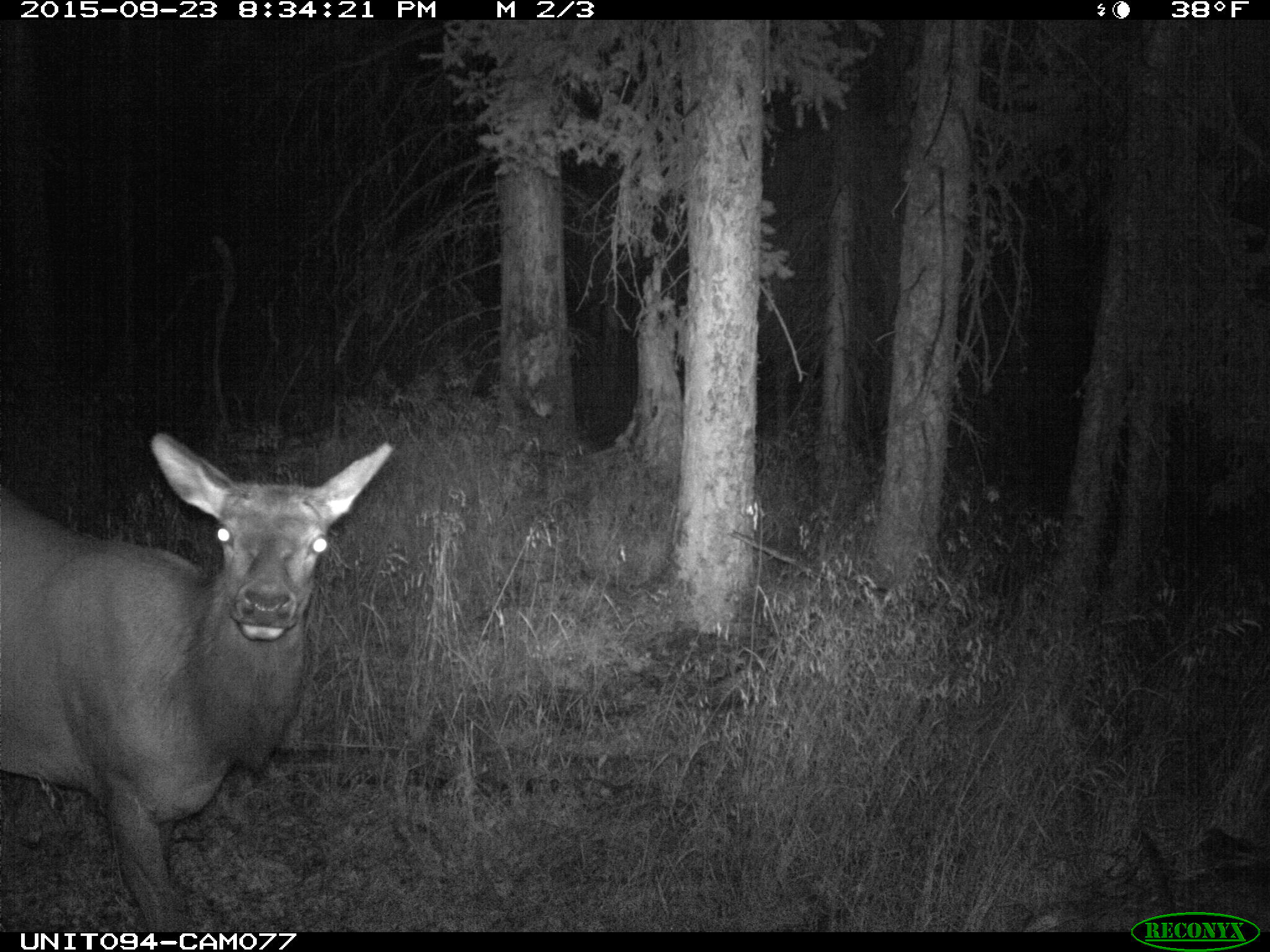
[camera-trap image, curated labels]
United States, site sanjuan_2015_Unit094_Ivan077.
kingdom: Animalia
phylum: Chordata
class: Mammalia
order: Artiodactyla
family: Cervidae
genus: Cervus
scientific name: Cervus elaphus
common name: red deer